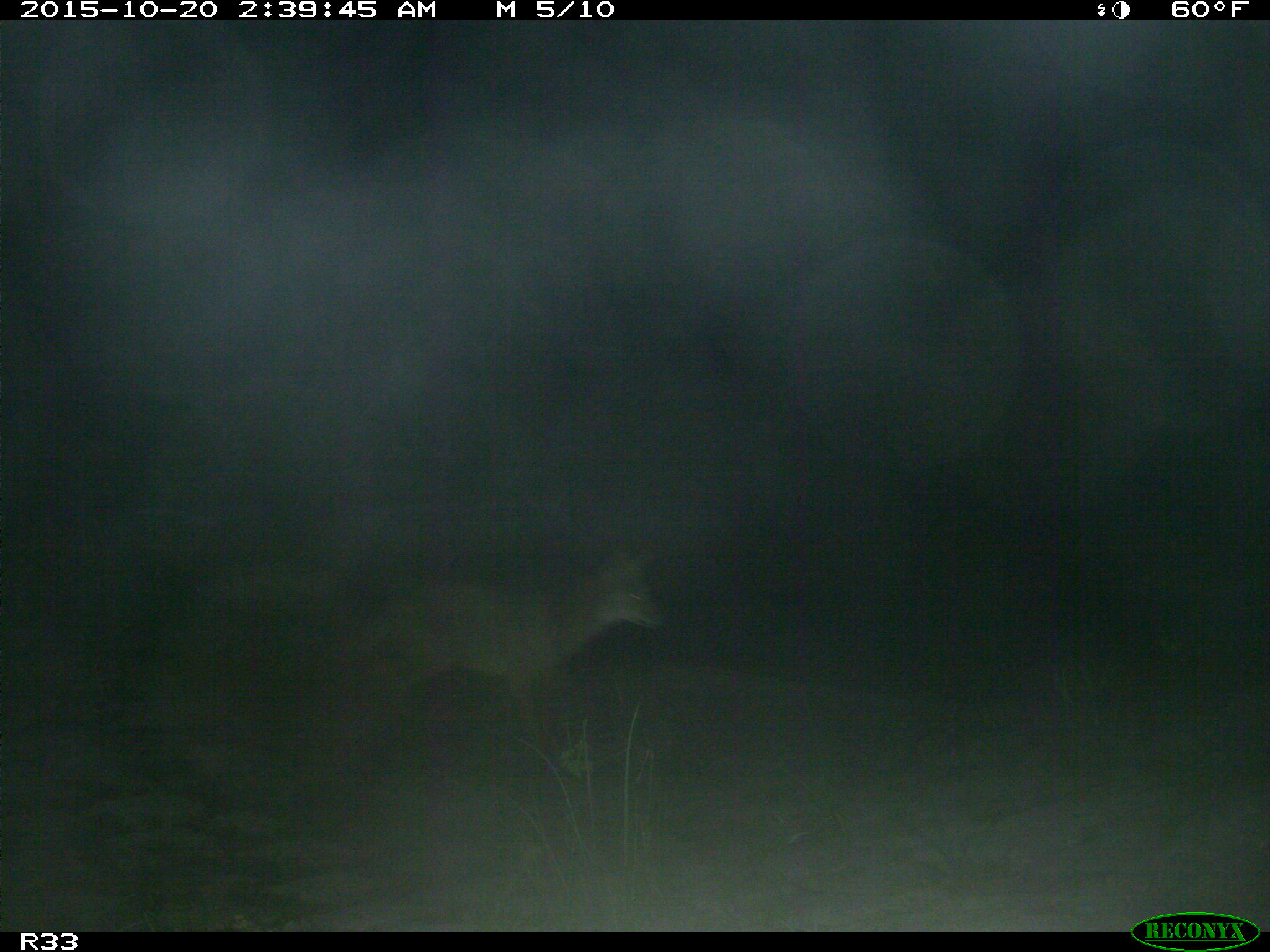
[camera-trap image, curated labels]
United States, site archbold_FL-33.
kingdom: Animalia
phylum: Chordata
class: Mammalia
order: Carnivora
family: Canidae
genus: Canis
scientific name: Canis latrans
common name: coyote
Canis latrans (coyote).